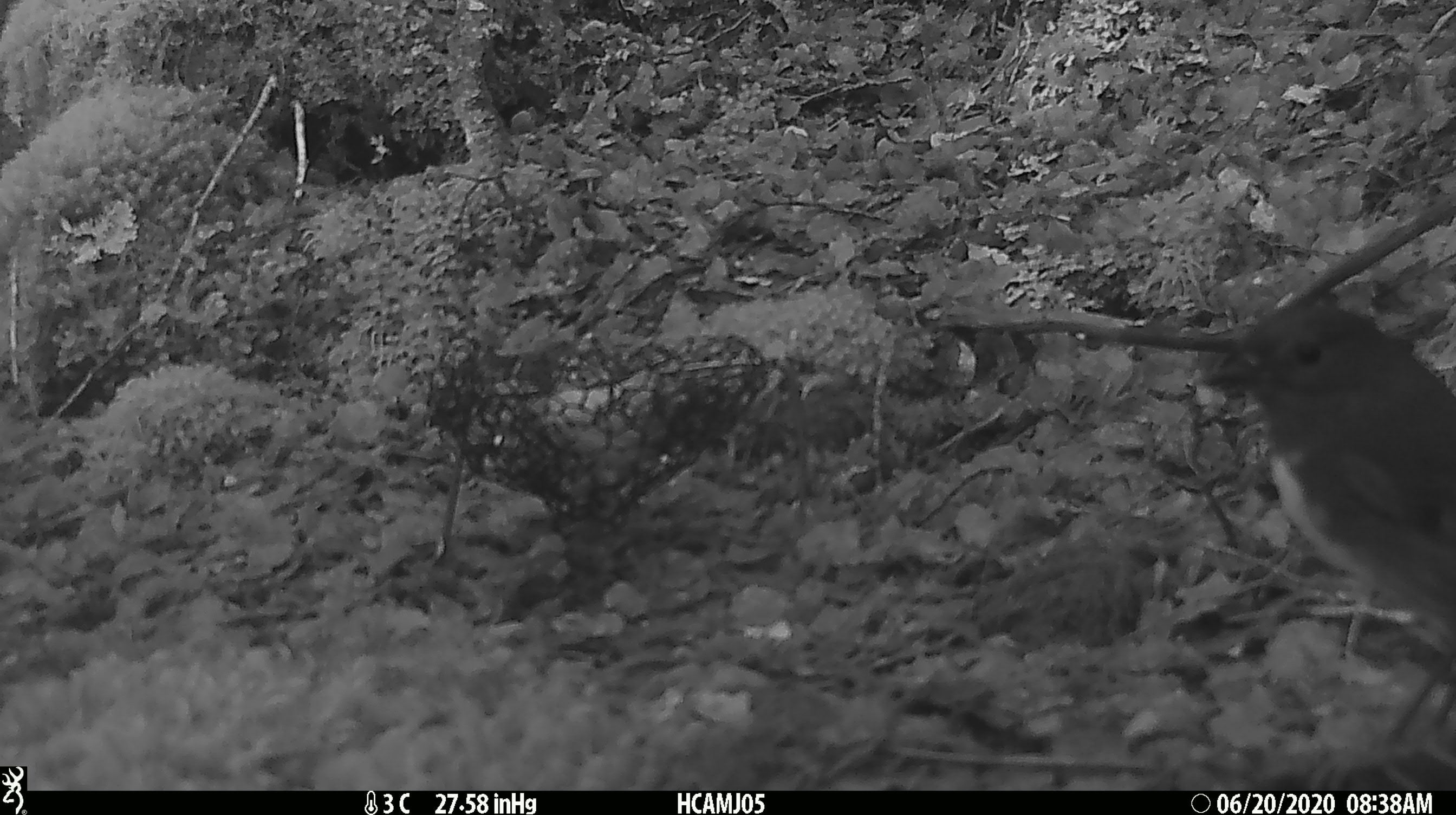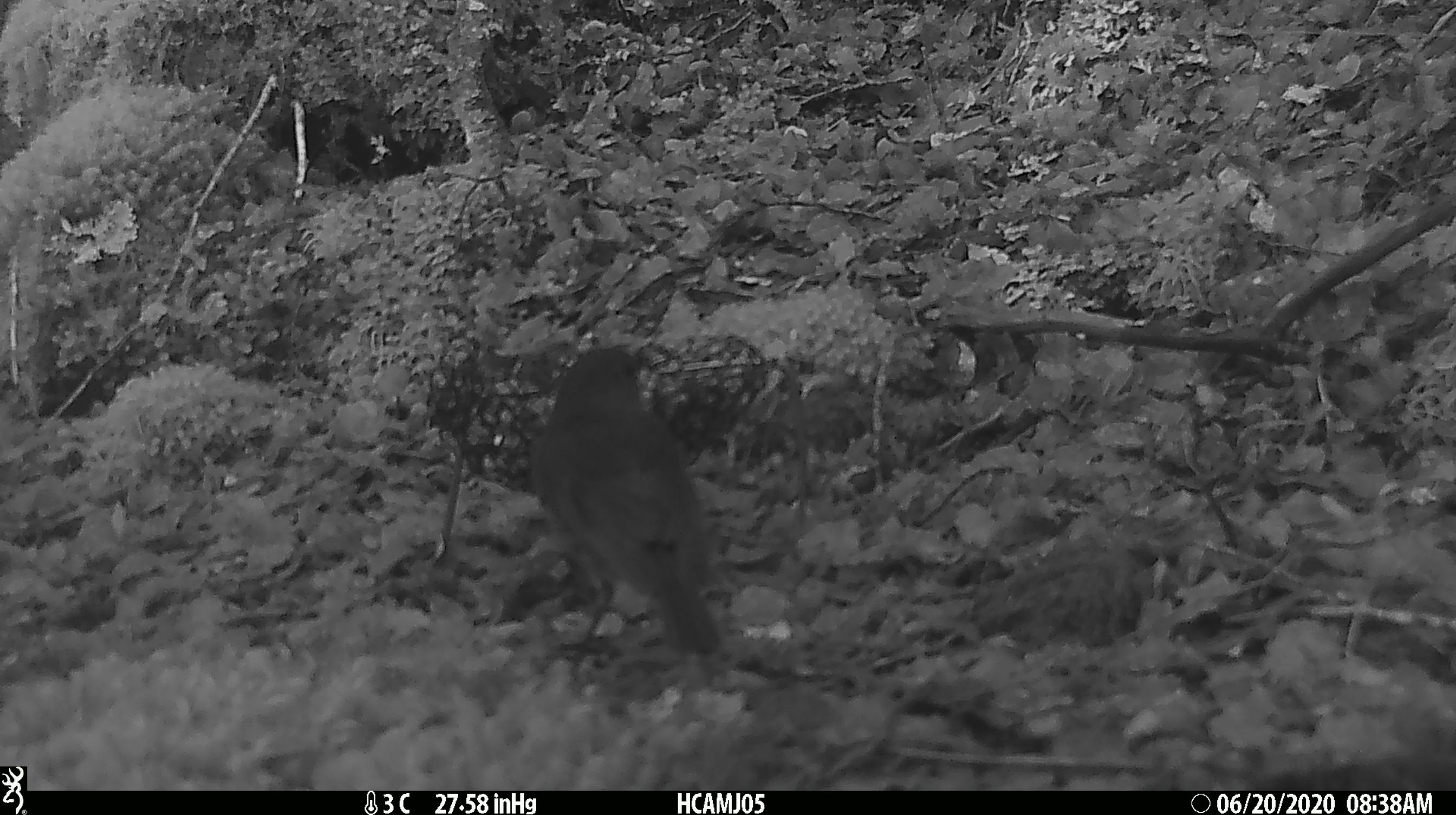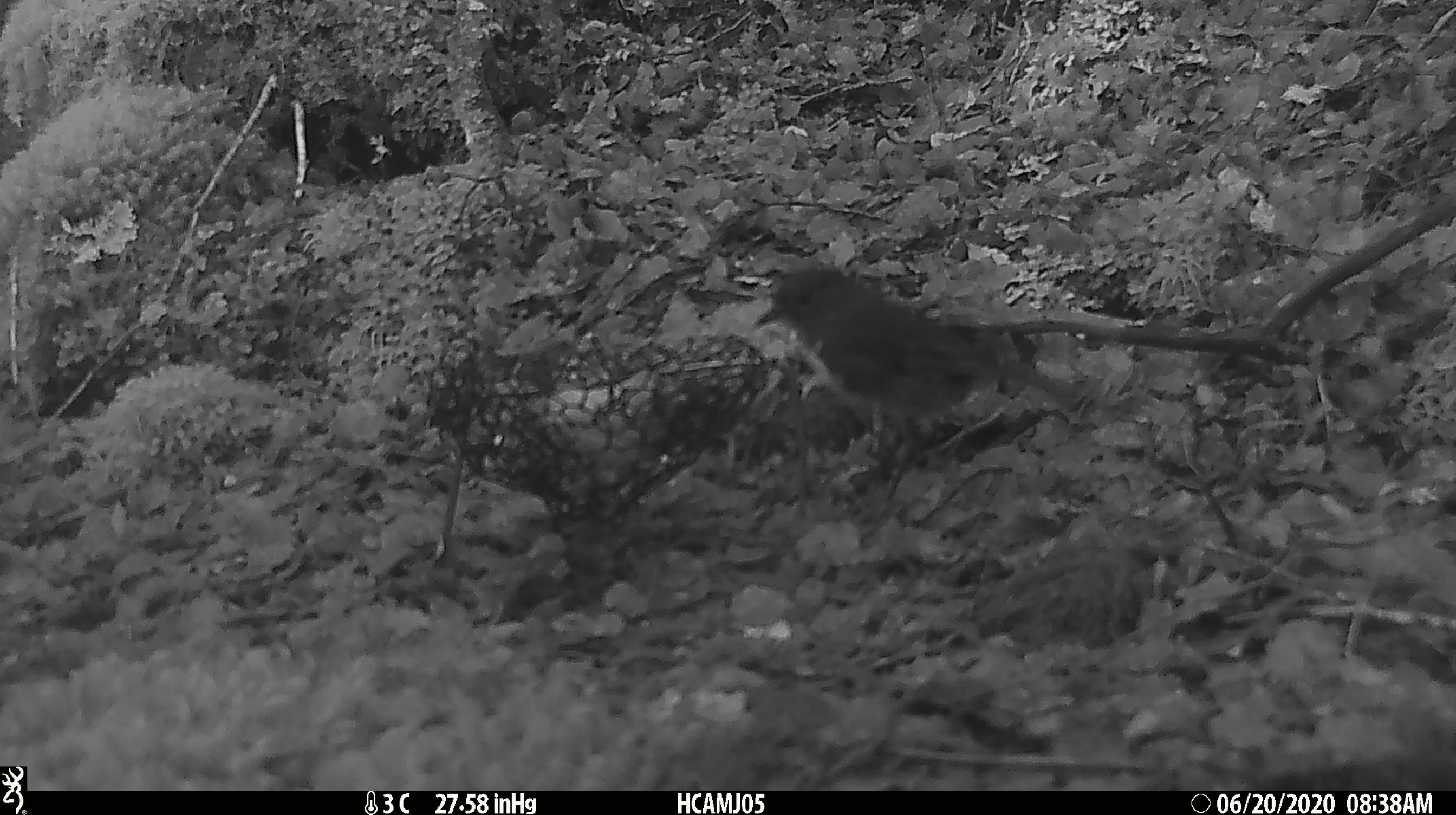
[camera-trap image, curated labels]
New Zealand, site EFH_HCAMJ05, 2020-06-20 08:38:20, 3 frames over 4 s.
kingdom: Animalia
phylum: Chordata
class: Aves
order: Passeriformes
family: Petroicidae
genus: Petroica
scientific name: Petroica australis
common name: new zealand robin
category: robin